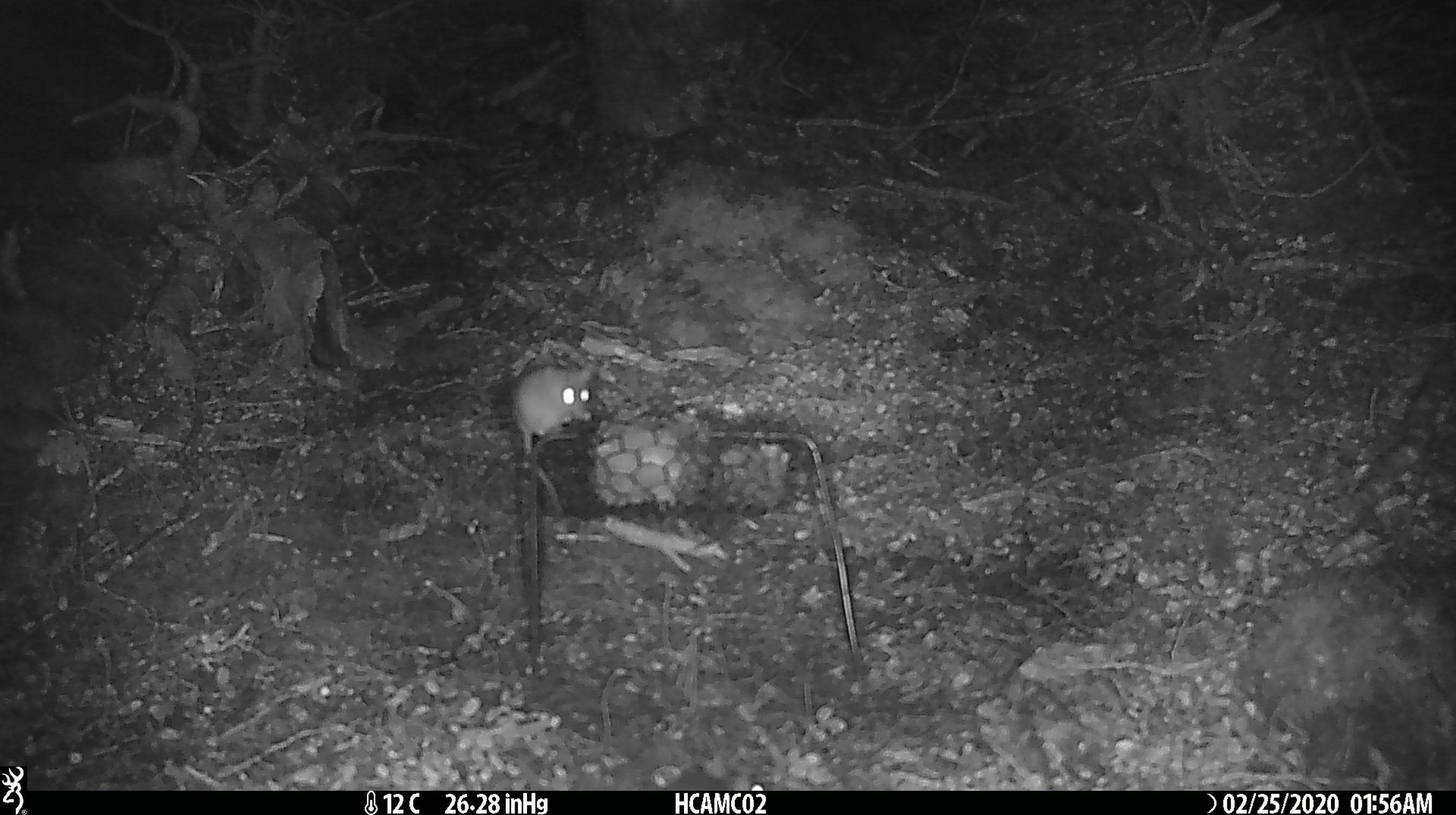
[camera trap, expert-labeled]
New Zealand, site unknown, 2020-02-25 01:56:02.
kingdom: Animalia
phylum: Chordata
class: Mammalia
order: Rodentia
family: Muridae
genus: Mus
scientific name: Mus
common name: mouse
Mouse (Mus).